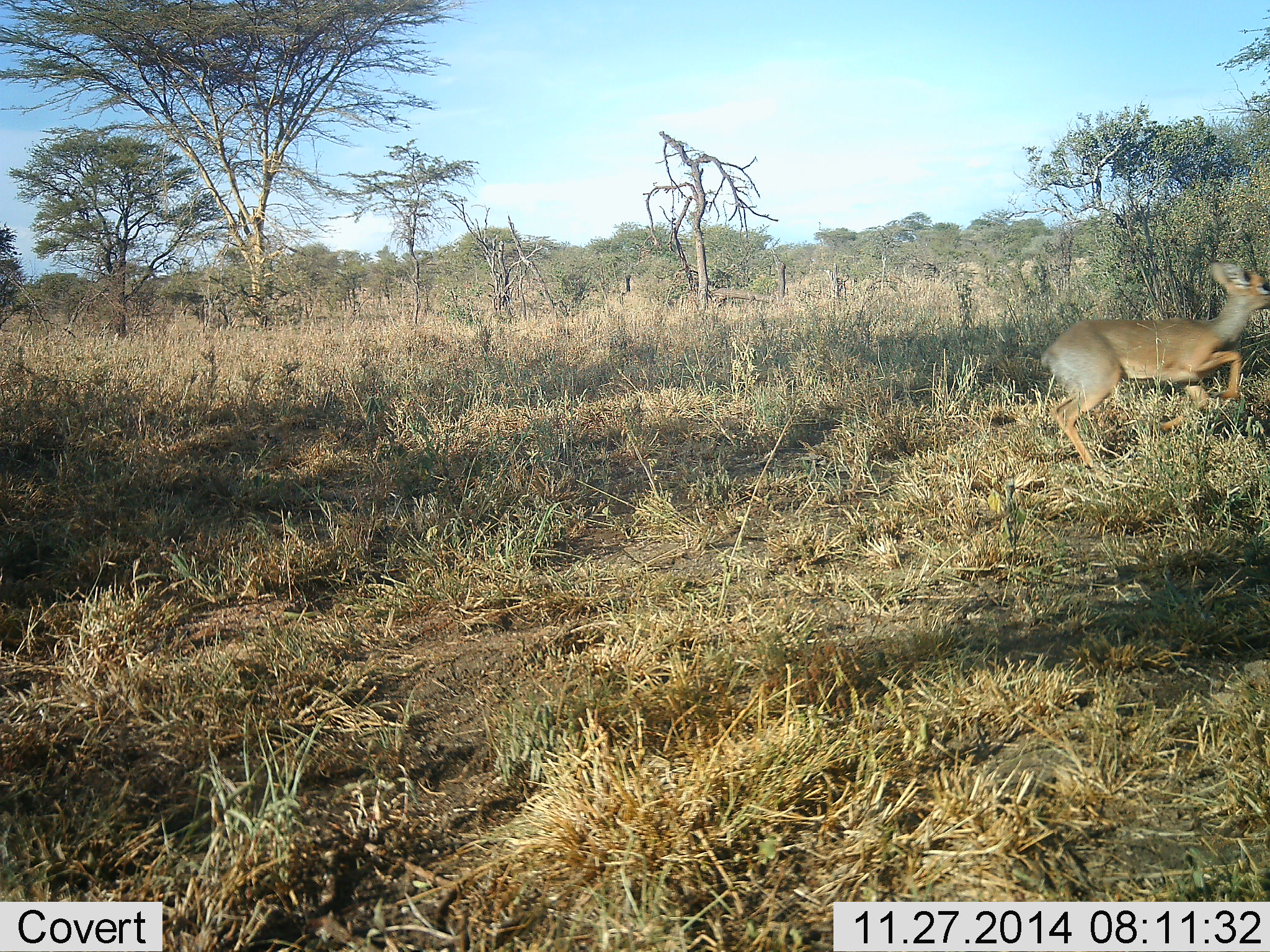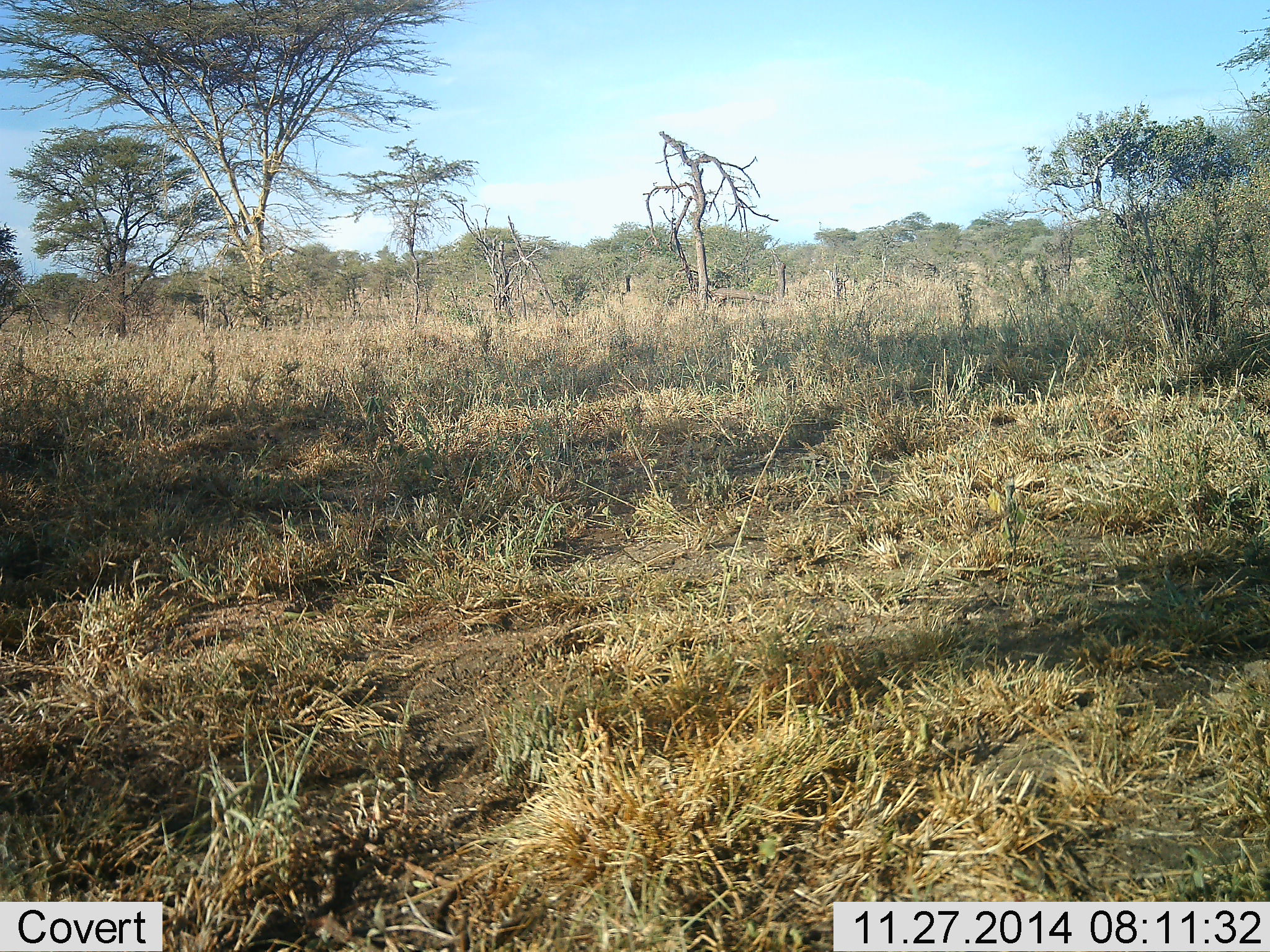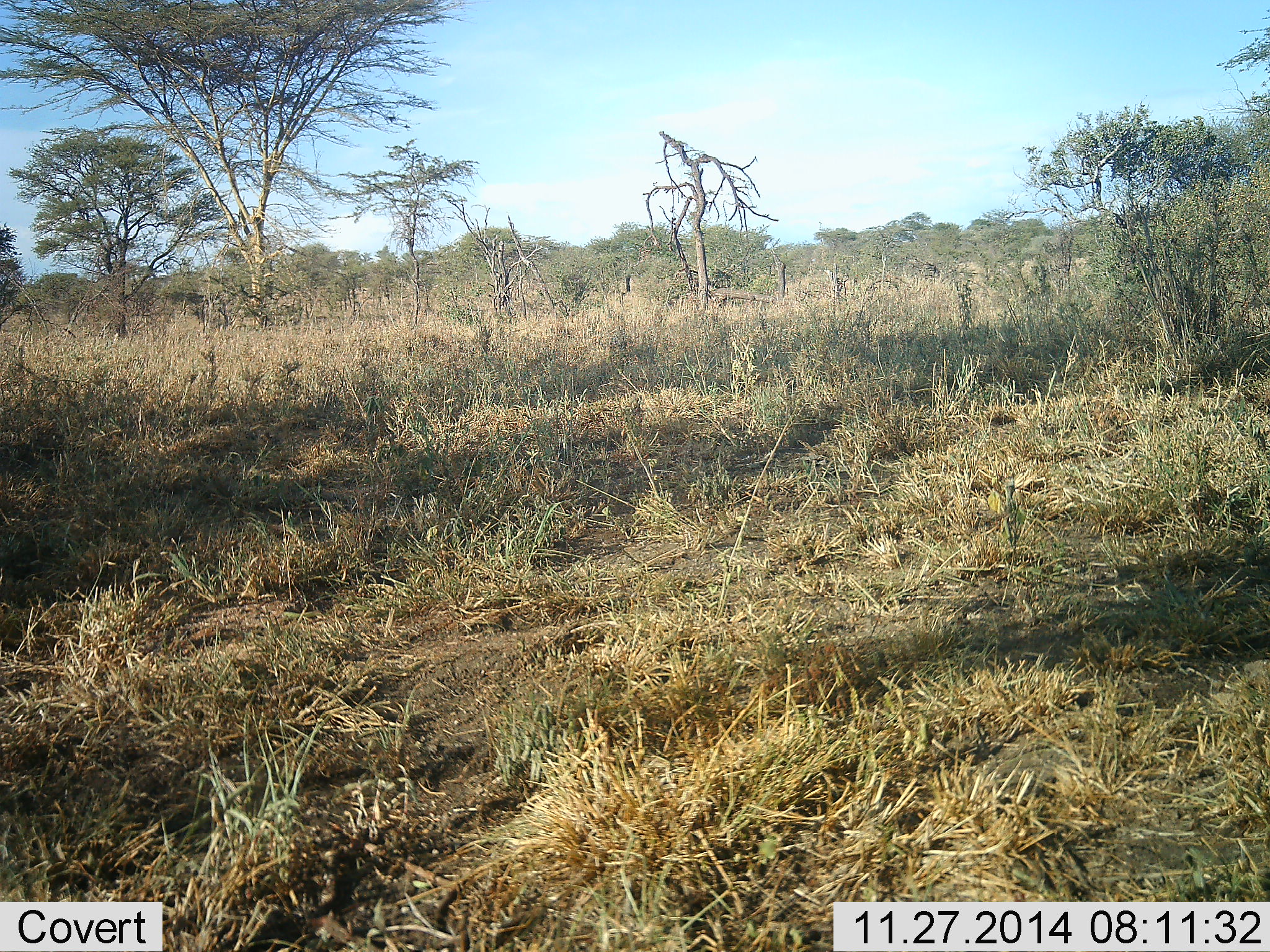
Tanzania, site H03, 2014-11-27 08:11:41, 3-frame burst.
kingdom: Animalia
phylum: Chordata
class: Mammalia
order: Artiodactyla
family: Bovidae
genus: Madoqua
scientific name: Madoqua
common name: dikdik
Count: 1.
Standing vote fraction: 0%.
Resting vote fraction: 0%.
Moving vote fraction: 100%.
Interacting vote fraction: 0%.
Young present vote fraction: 0%.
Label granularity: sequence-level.